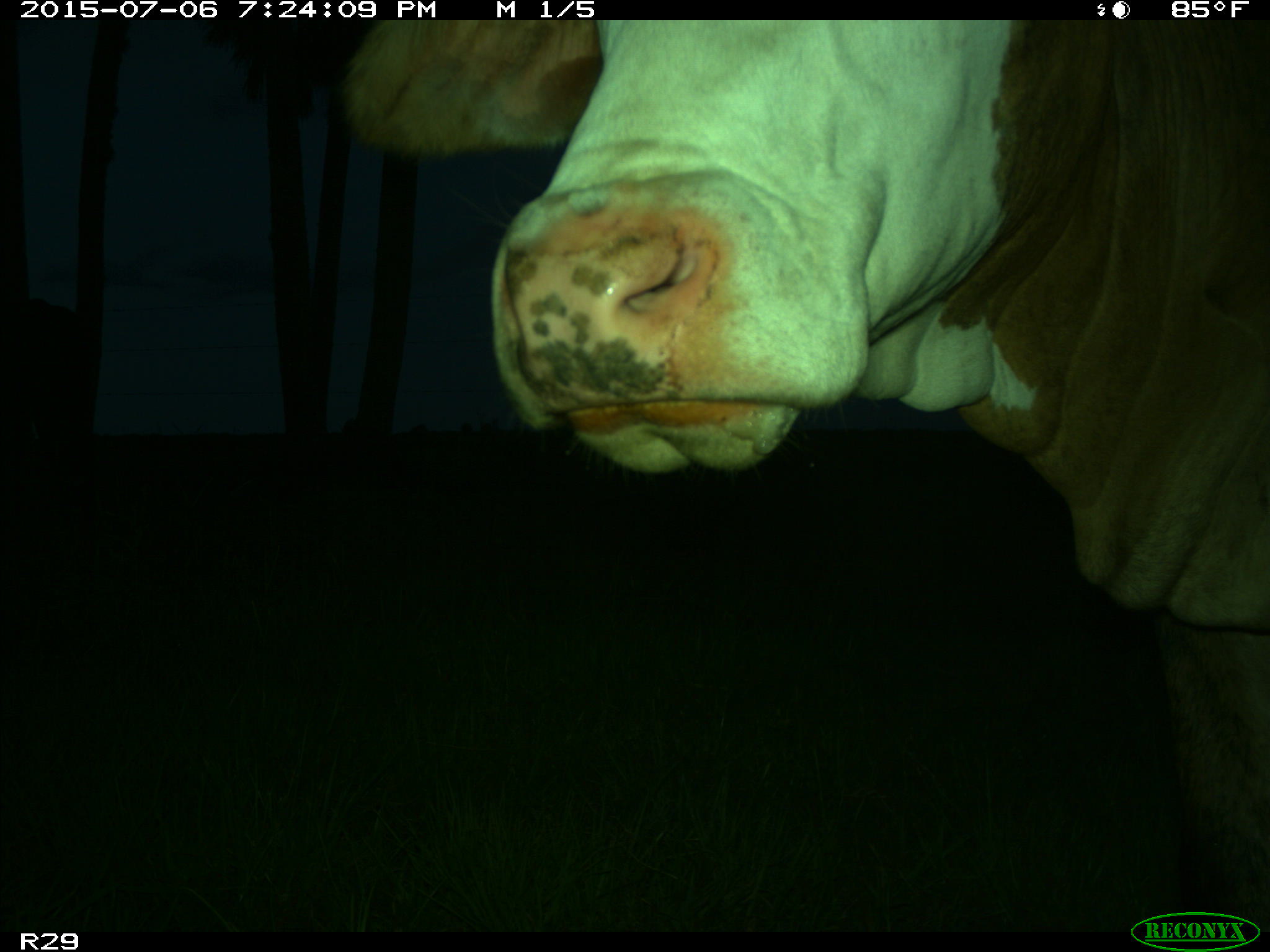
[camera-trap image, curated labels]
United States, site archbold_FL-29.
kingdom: Animalia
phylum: Chordata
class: Mammalia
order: Artiodactyla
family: Bovidae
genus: Bos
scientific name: Bos taurus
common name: domestic cow